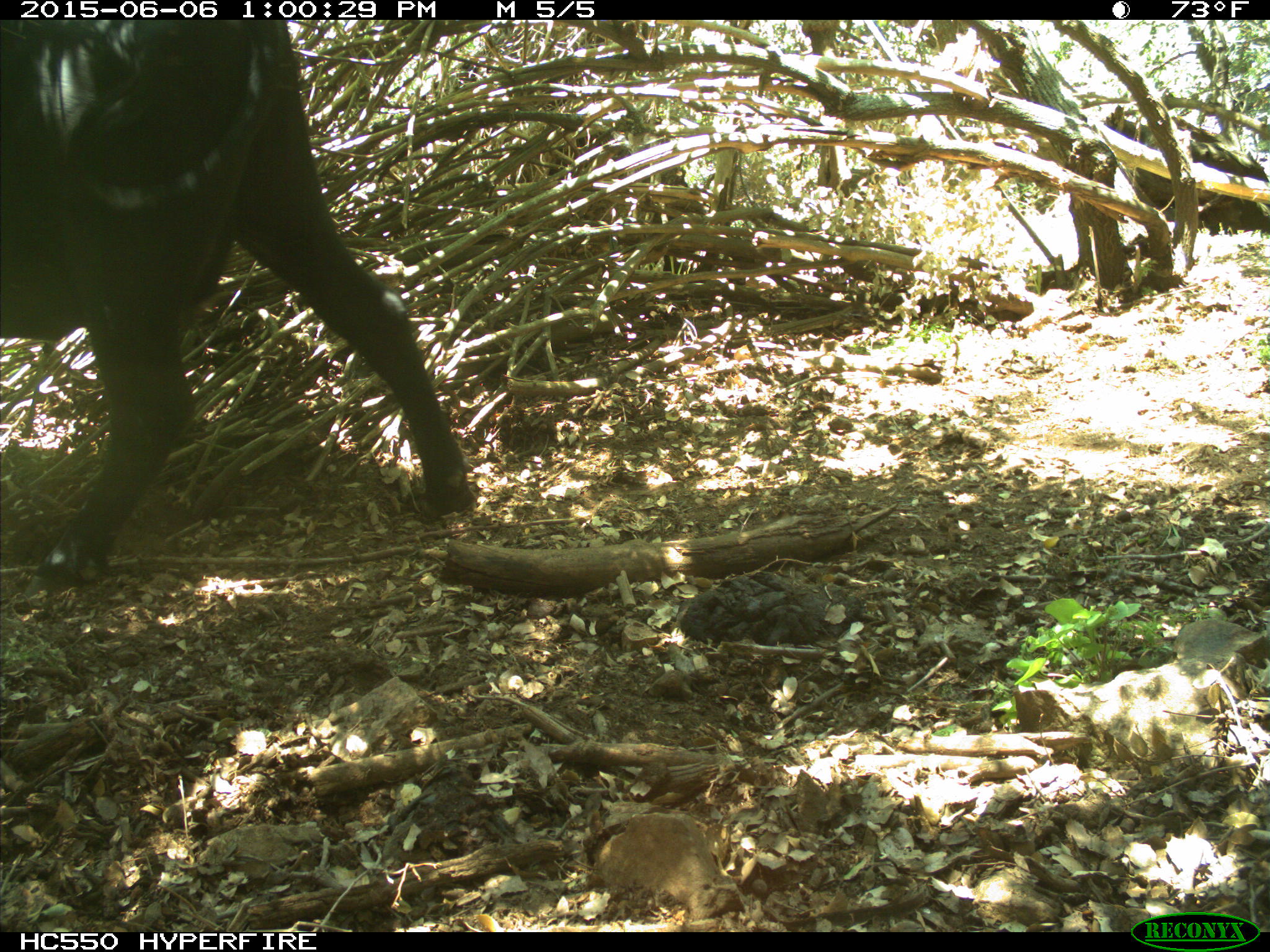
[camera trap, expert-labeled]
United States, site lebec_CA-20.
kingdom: Animalia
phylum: Chordata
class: Mammalia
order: Artiodactyla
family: Bovidae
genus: Bos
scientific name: Bos taurus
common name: domestic cow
Bos taurus (domestic cow).